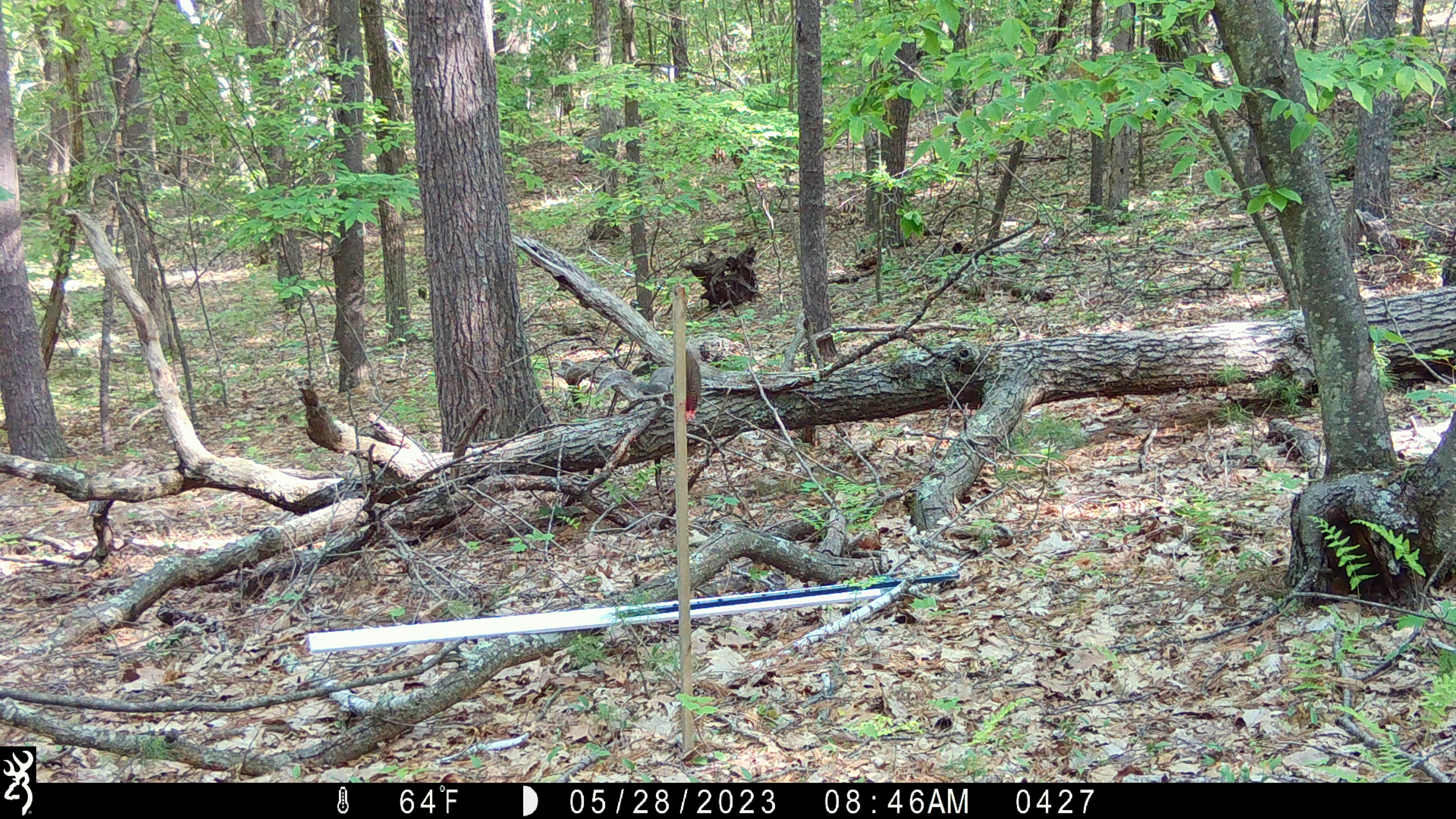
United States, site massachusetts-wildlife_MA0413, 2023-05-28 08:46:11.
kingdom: Animalia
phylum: Chordata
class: Mammalia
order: Rodentia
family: Sciuridae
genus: Sciurus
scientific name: Sciurus carolinensis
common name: gray squirrel